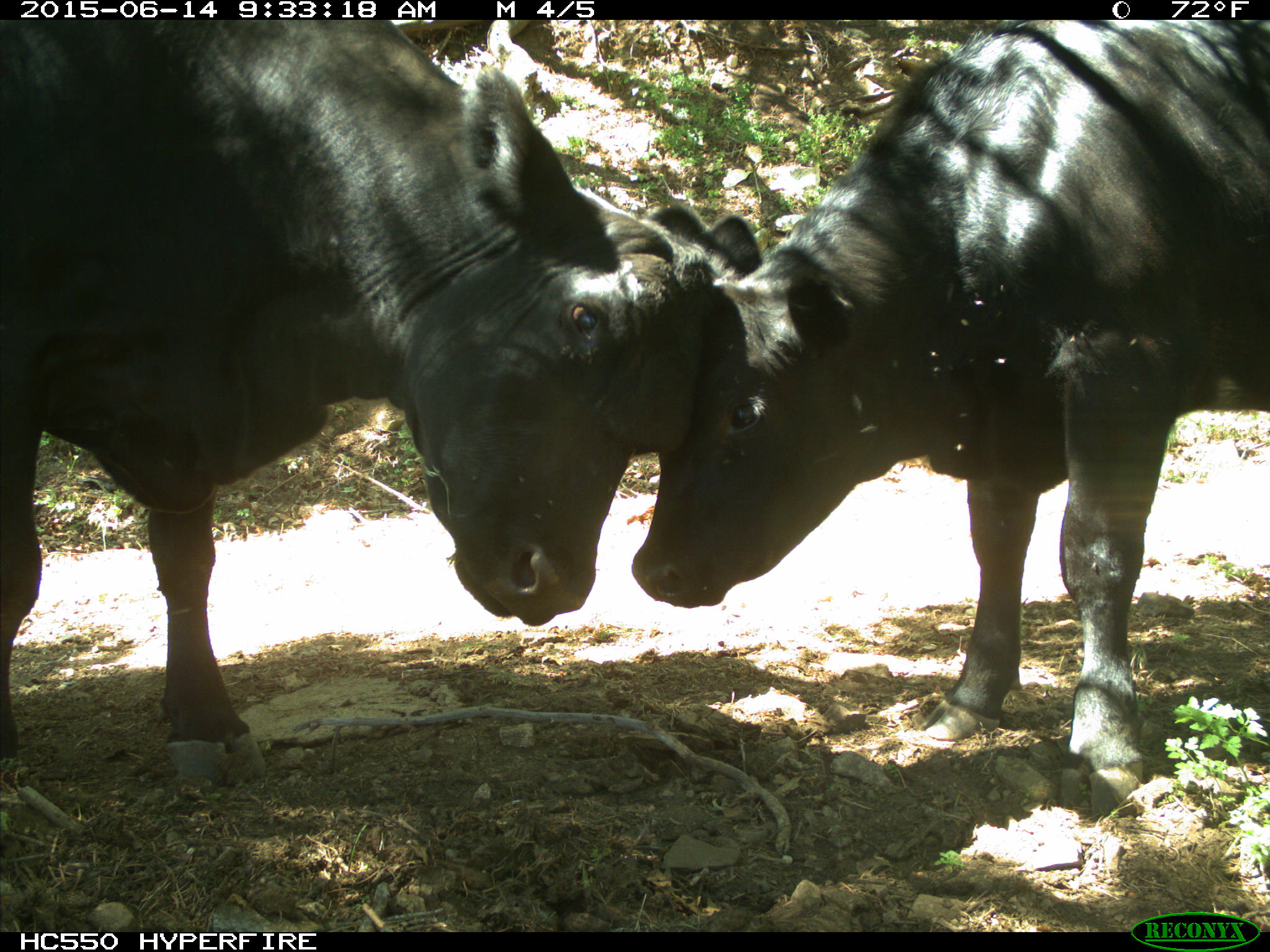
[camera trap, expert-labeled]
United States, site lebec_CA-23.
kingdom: Animalia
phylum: Chordata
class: Mammalia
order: Artiodactyla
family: Bovidae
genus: Bos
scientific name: Bos taurus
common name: domestic cow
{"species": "Bos taurus (domestic cow)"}